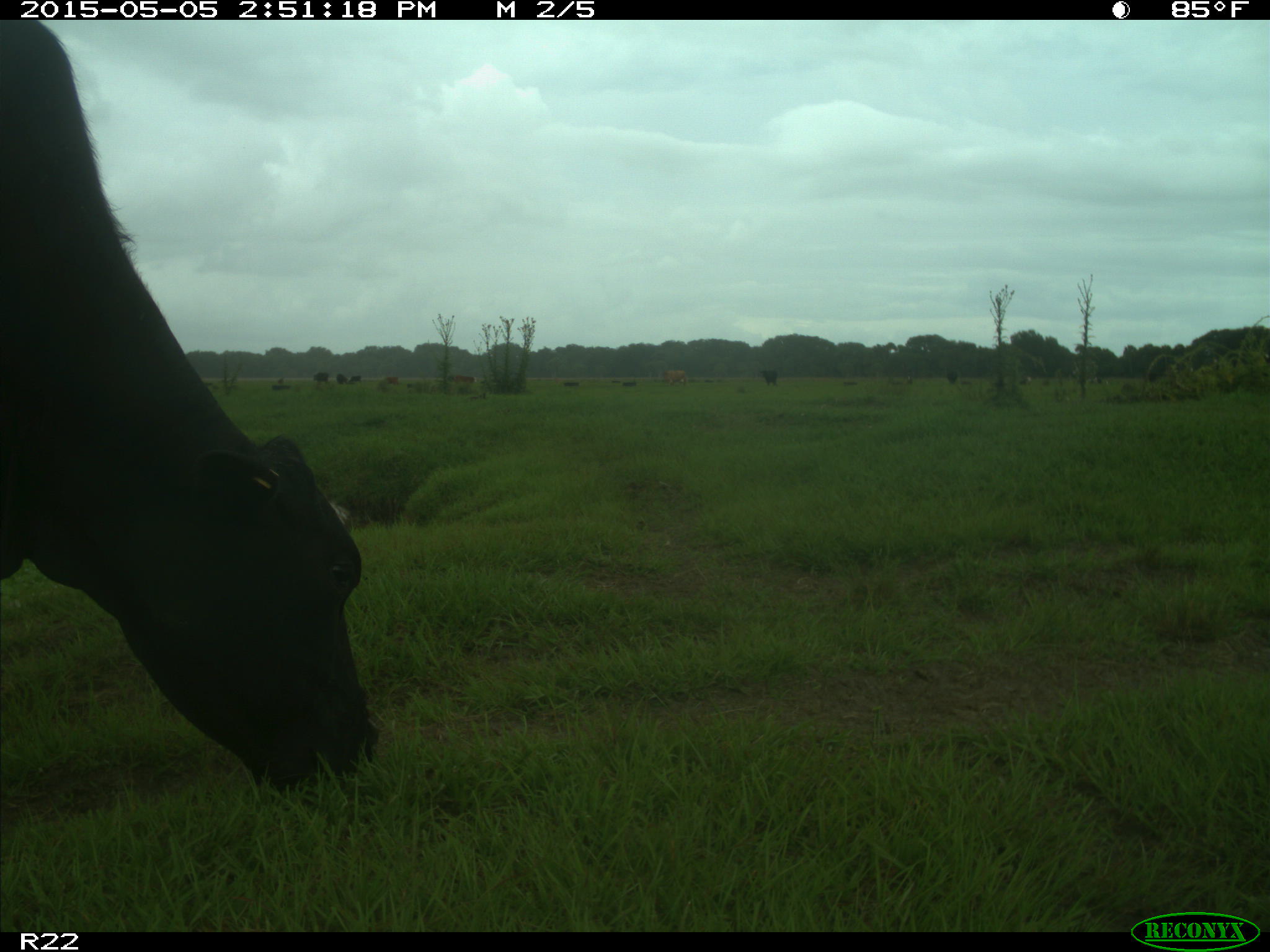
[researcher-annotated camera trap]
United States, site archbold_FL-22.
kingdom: Animalia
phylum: Chordata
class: Mammalia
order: Artiodactyla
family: Bovidae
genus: Bos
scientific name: Bos taurus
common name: domestic cow